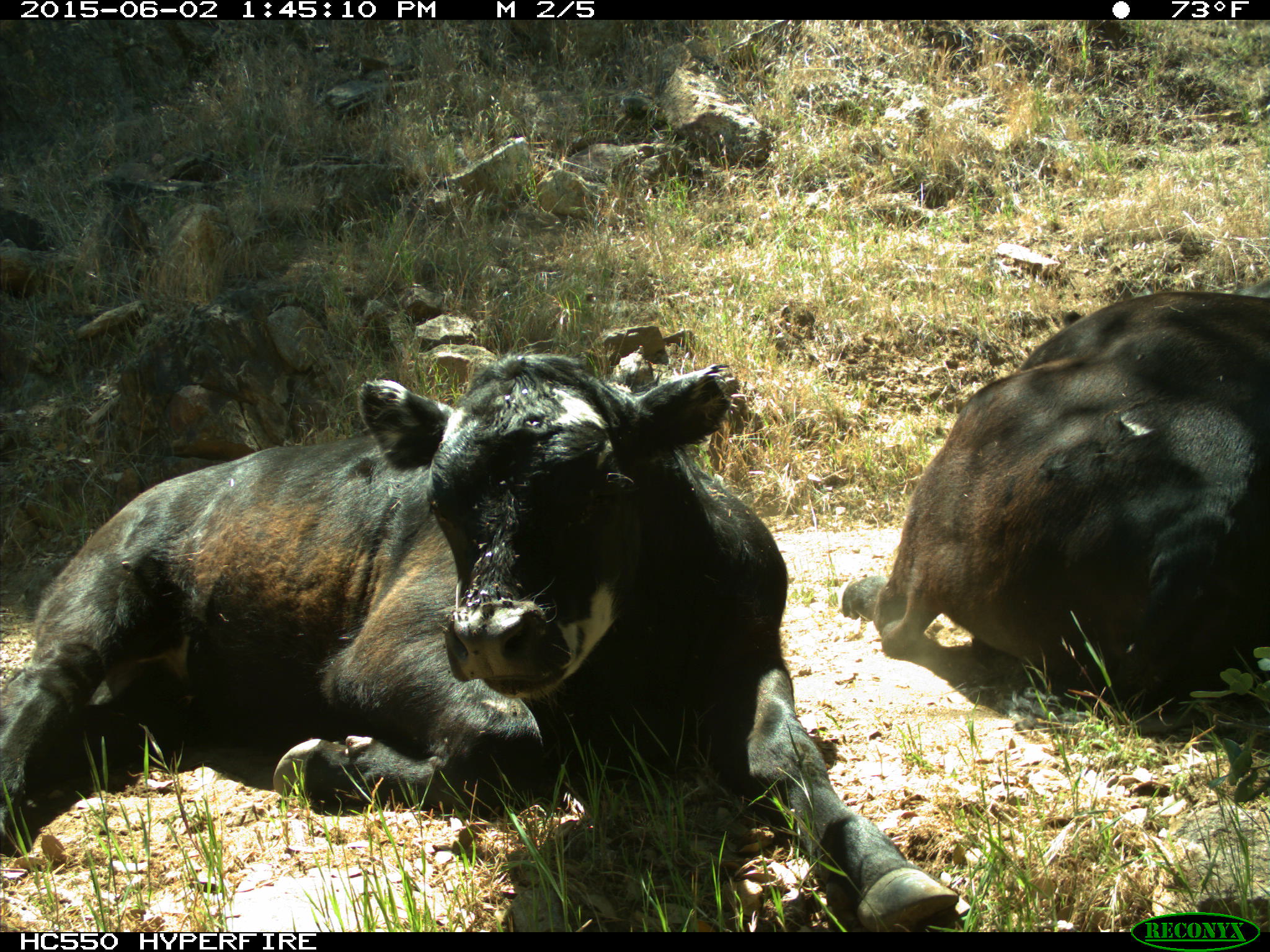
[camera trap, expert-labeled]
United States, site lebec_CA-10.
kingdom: Animalia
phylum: Chordata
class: Mammalia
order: Artiodactyla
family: Bovidae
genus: Bos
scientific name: Bos taurus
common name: domestic cow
Bos taurus (domestic cow).